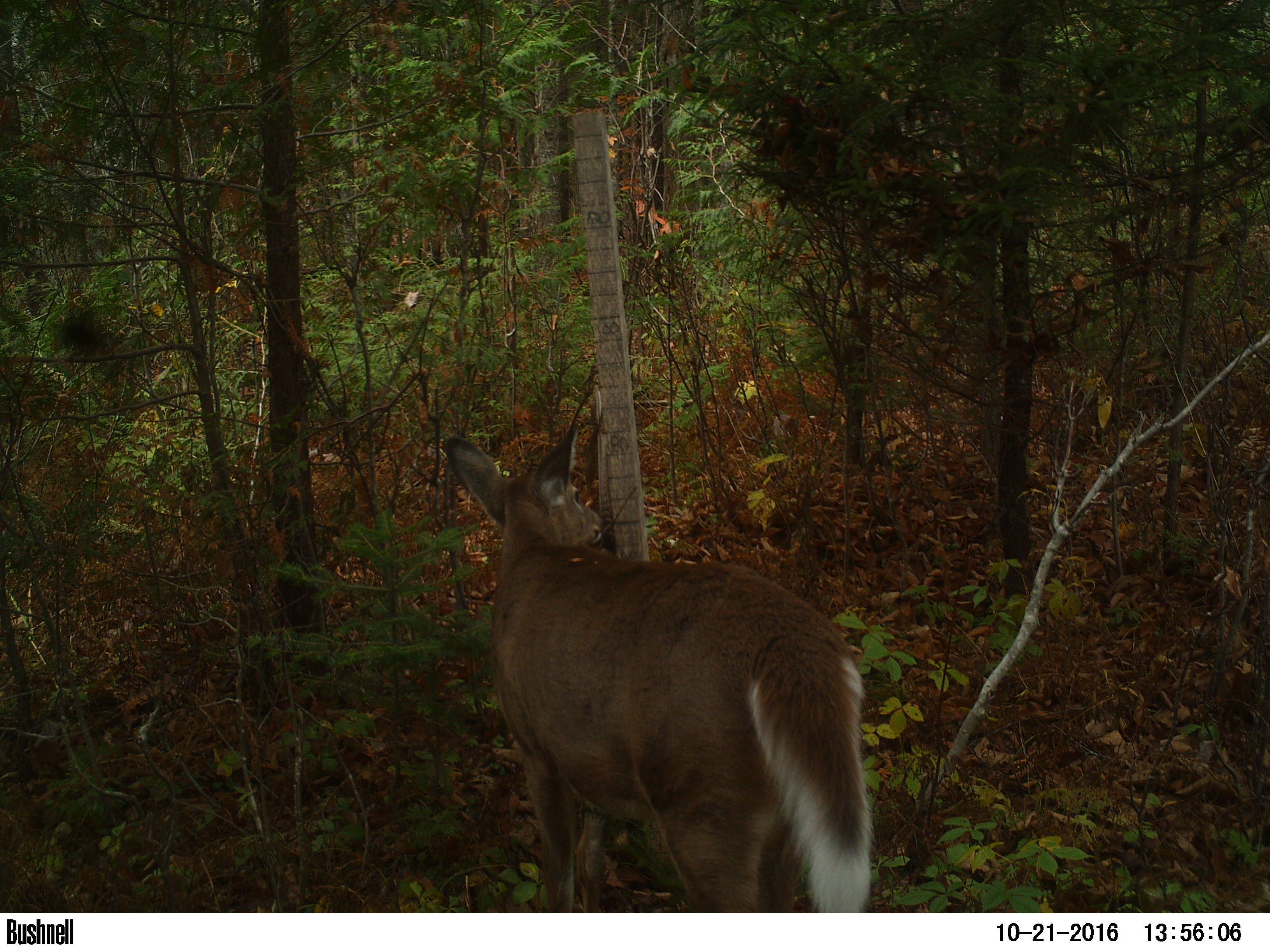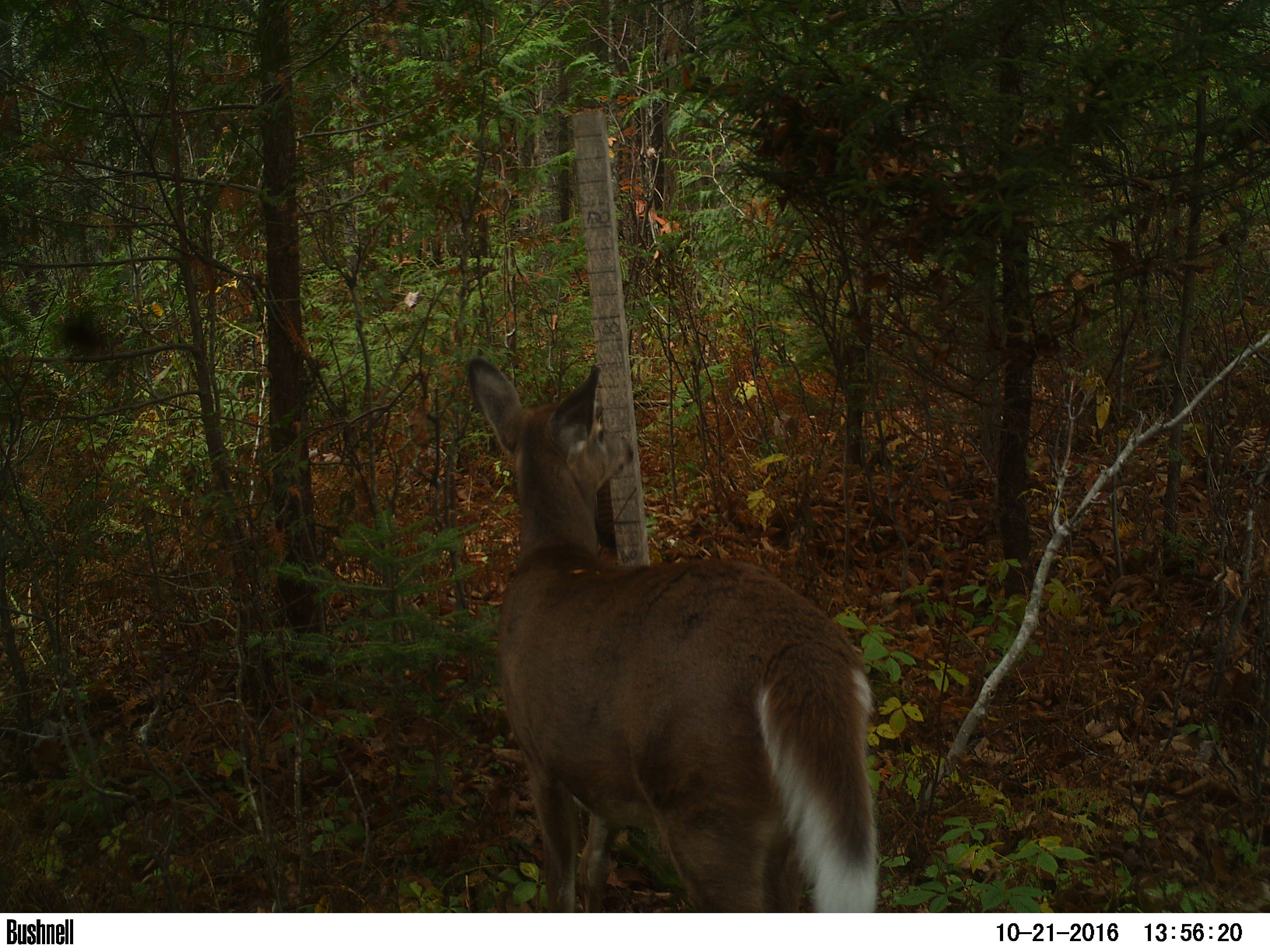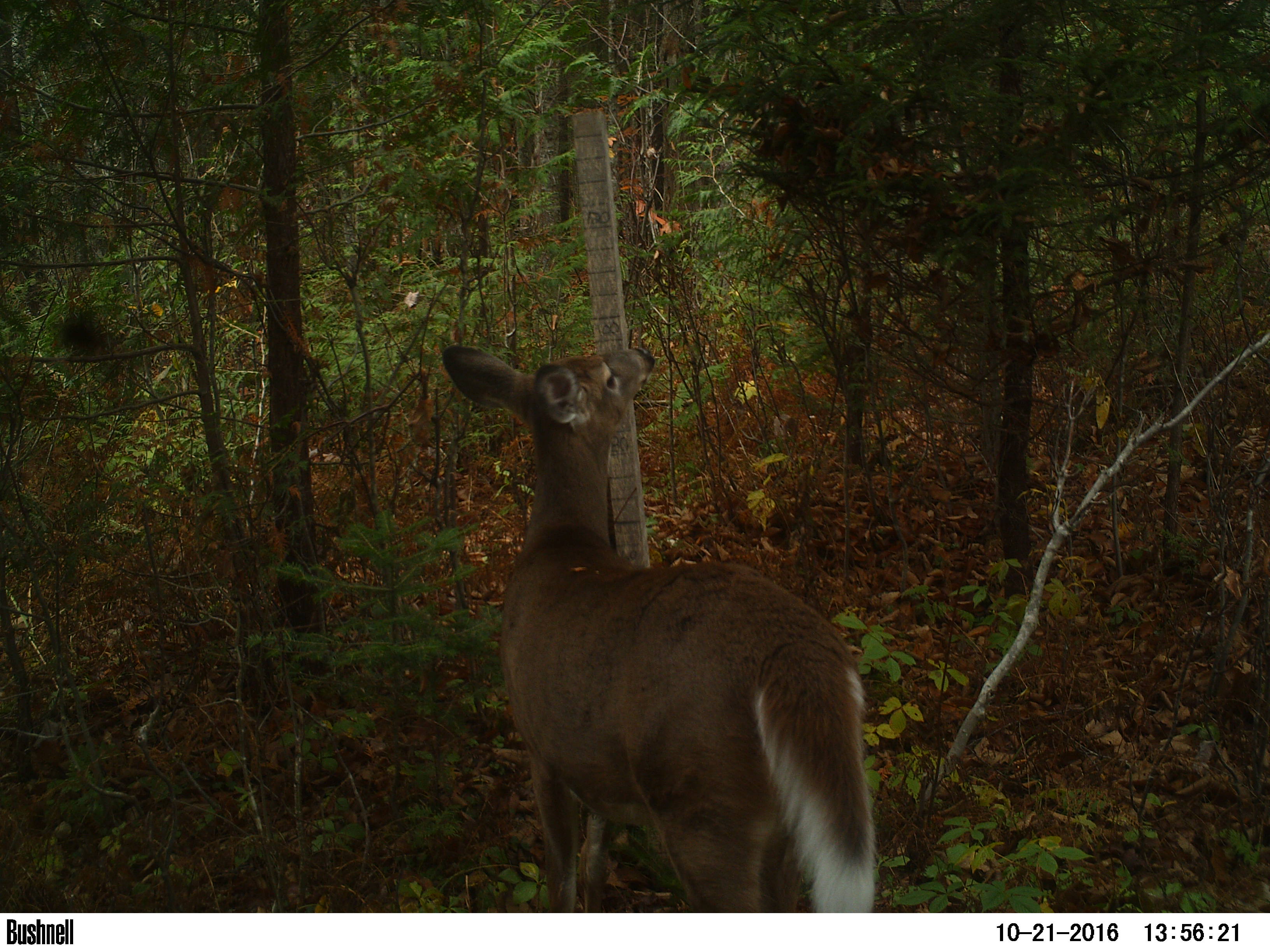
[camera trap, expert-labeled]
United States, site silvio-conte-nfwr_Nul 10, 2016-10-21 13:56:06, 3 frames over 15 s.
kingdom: Animalia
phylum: Chordata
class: Mammalia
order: Artiodactyla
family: Cervidae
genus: Odocoileus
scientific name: Odocoileus virginianus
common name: white-tailed deer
White-tailed deer (Odocoileus virginianus).